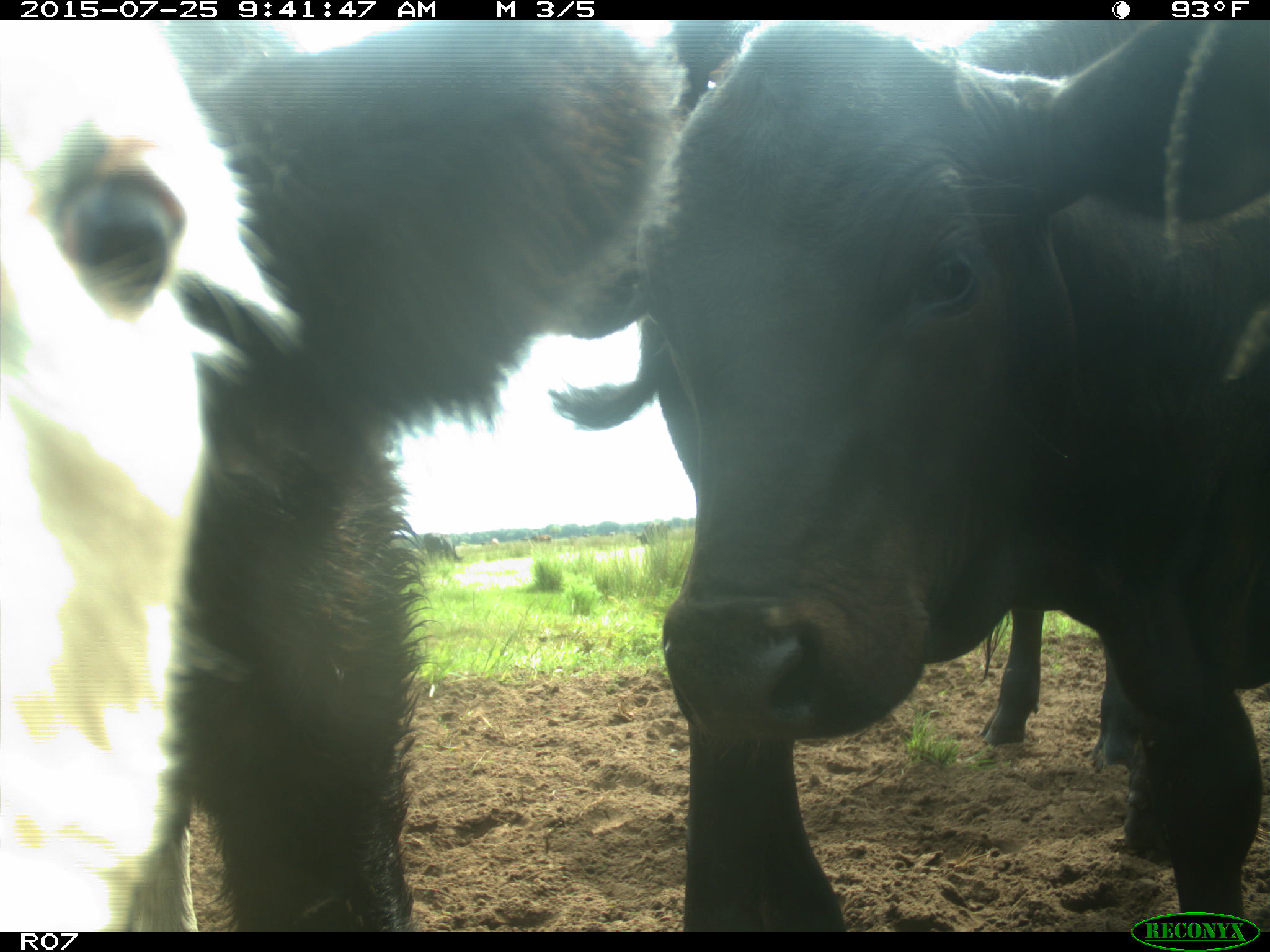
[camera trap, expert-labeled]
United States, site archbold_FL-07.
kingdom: Animalia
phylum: Chordata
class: Mammalia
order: Artiodactyla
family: Bovidae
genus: Bos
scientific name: Bos taurus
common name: domestic cow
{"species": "Bos taurus (domestic cow)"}